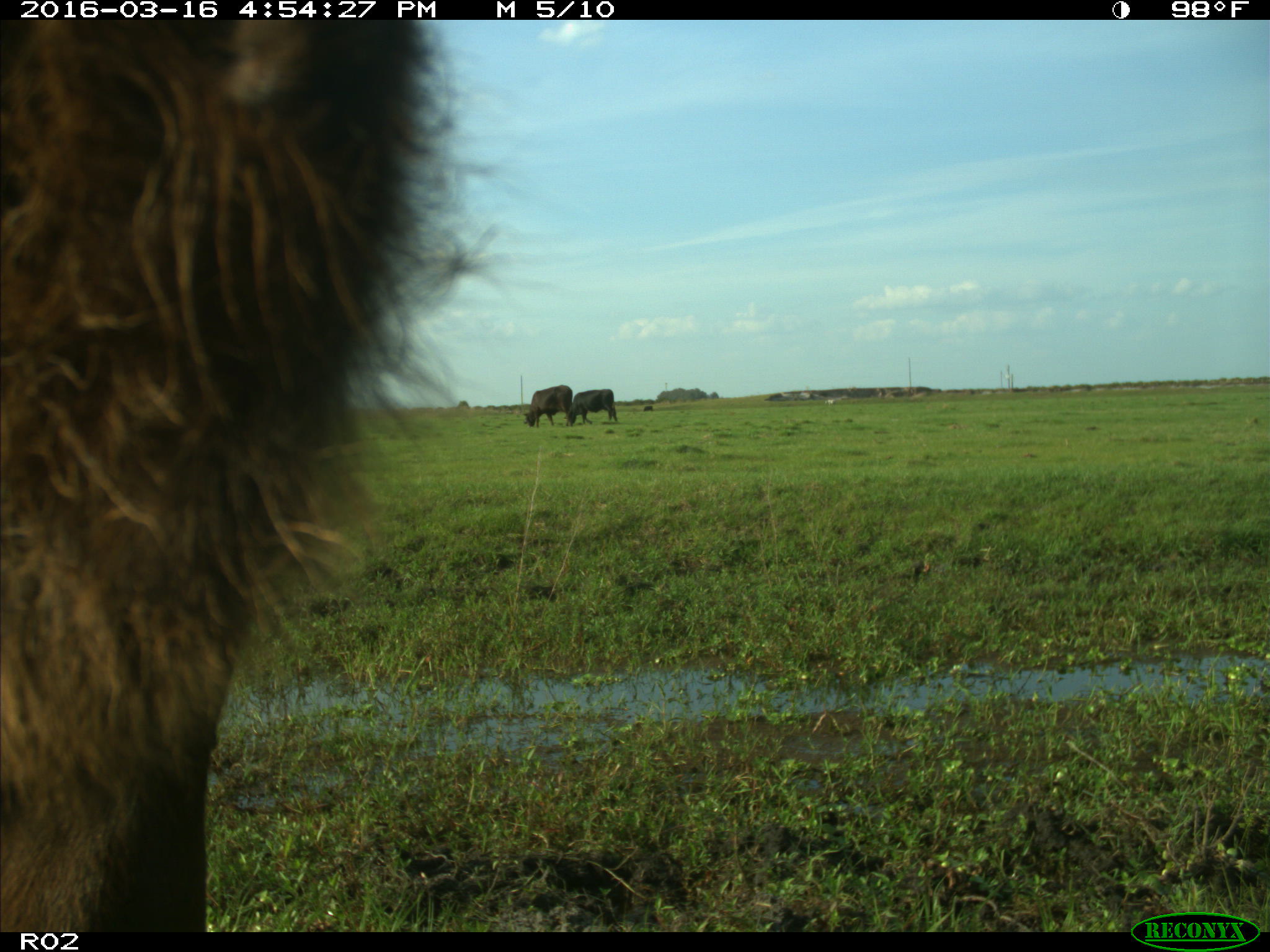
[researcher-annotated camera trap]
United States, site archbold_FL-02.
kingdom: Animalia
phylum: Chordata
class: Mammalia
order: Artiodactyla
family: Bovidae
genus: Bos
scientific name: Bos taurus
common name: domestic cow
Bos taurus (domestic cow).